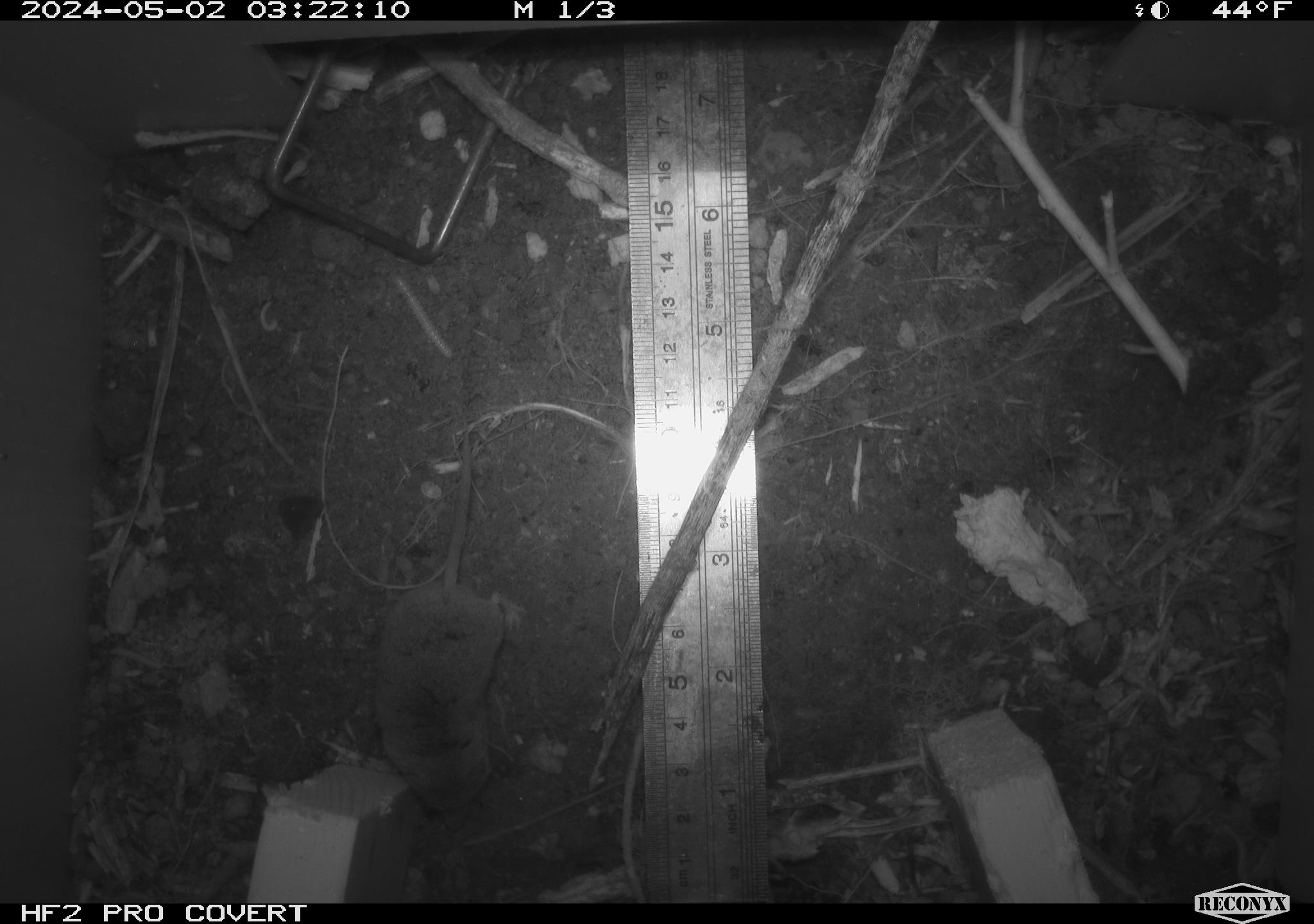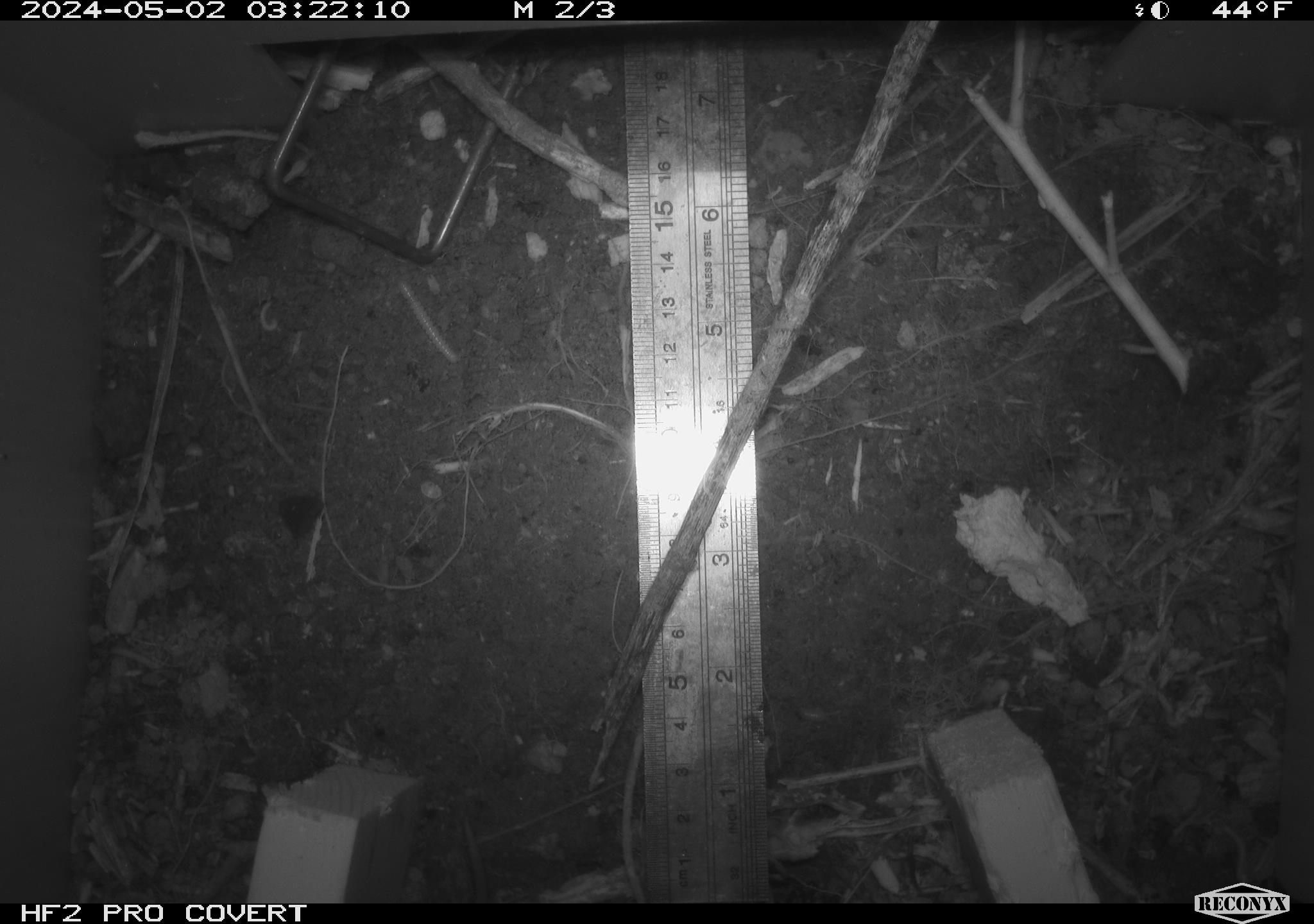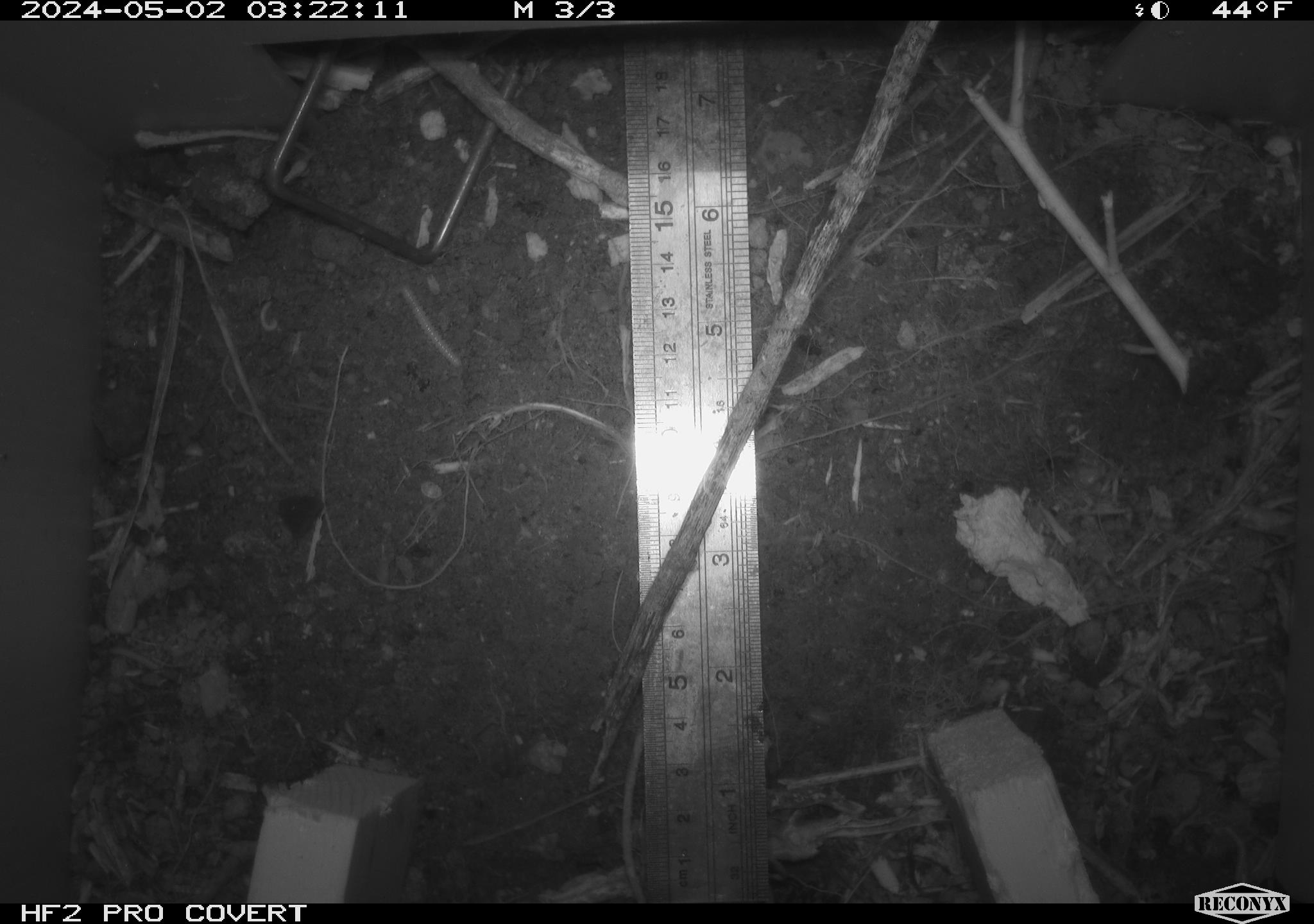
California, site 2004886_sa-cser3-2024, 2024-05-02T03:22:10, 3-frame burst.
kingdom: Animalia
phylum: Chordata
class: Mammalia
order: Eulipotyphla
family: Soricidae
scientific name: Soricidae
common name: shrews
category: soricidae family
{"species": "soricidae family (shrews) (Soricidae)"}